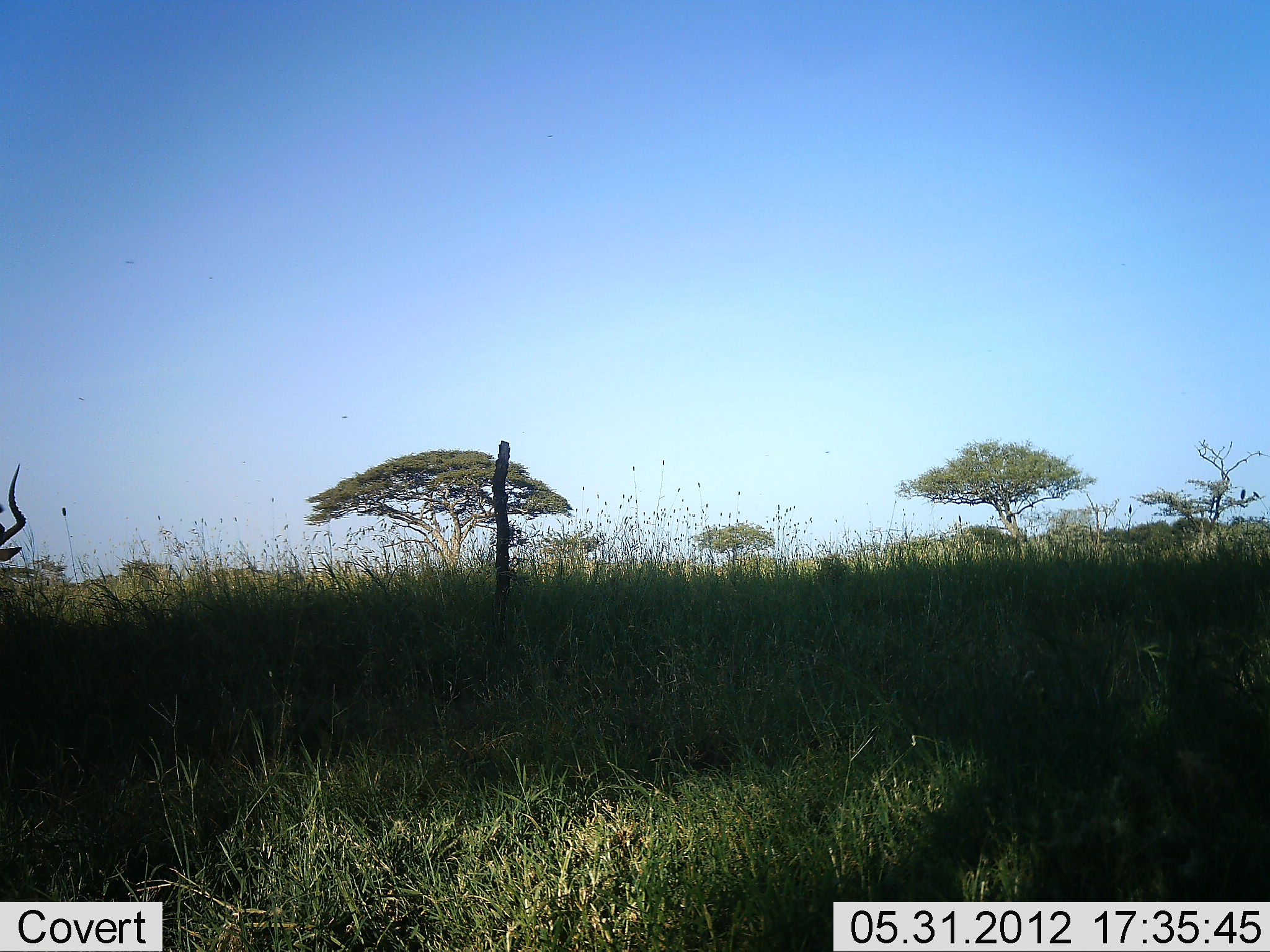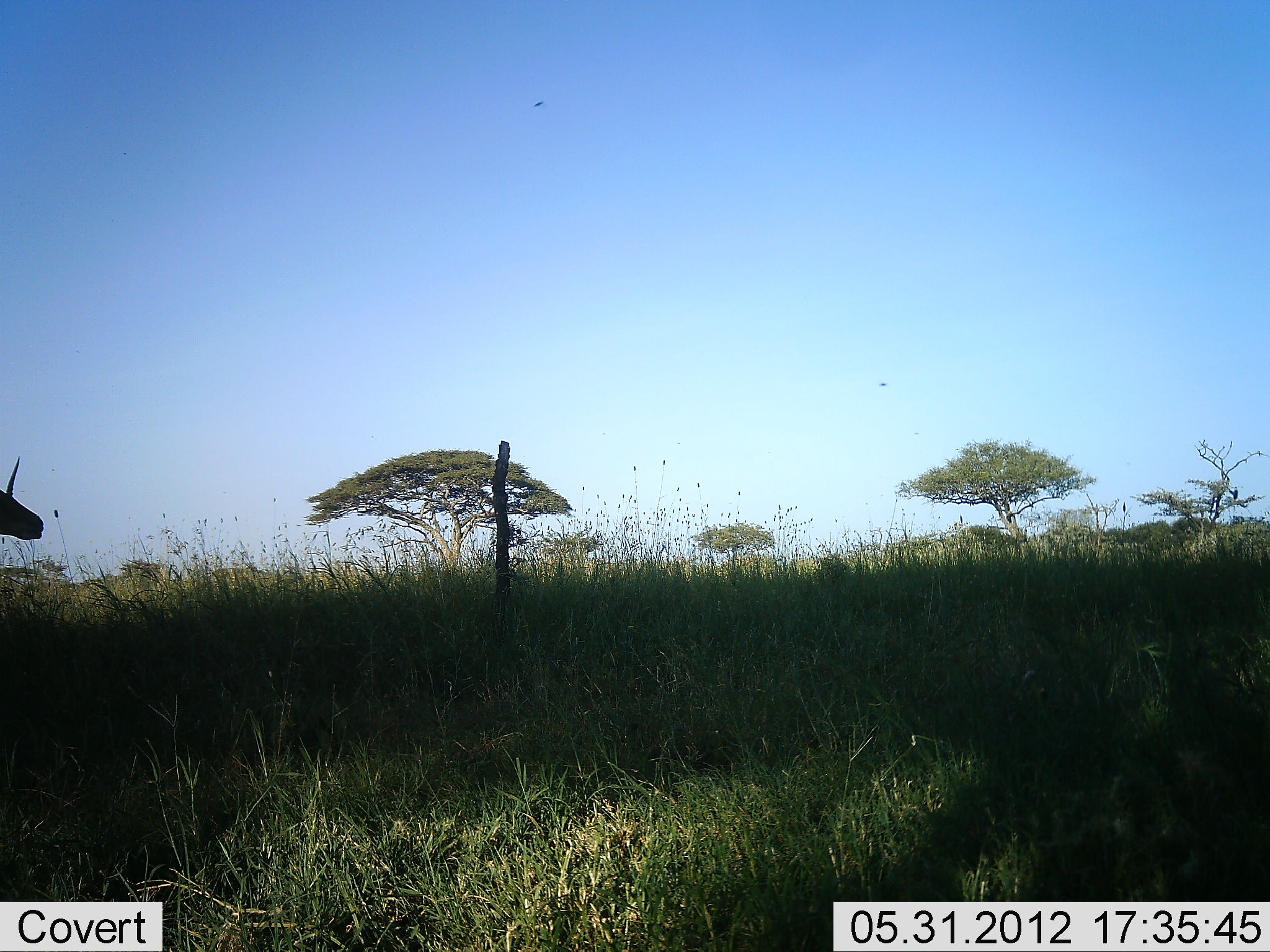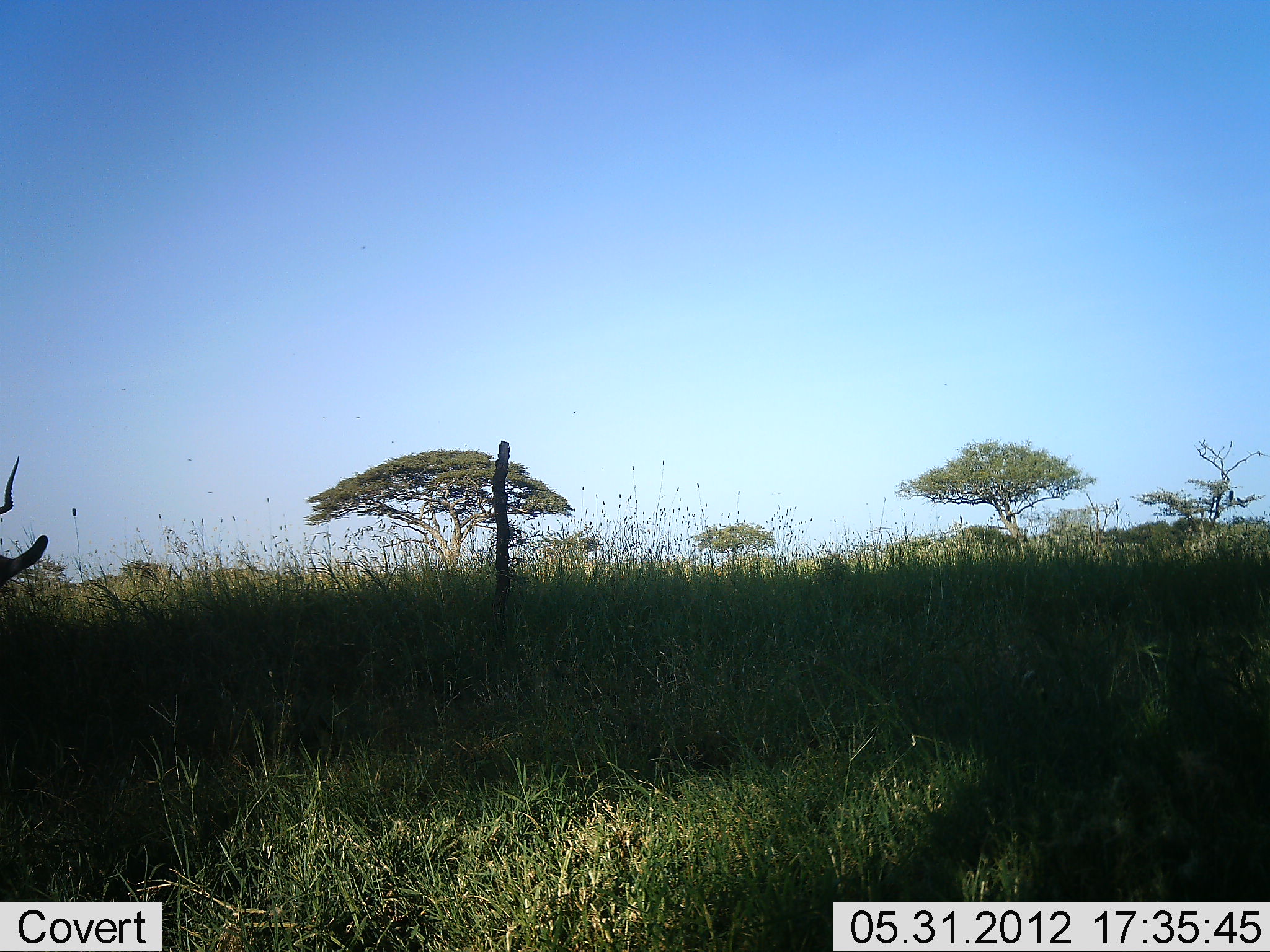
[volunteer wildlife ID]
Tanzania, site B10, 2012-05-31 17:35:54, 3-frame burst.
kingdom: Animalia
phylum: Chordata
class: Mammalia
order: Artiodactyla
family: Bovidae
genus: Aepyceros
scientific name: Aepyceros melampus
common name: impala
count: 1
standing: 60%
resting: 0%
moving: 20%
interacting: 0%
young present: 0%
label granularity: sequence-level